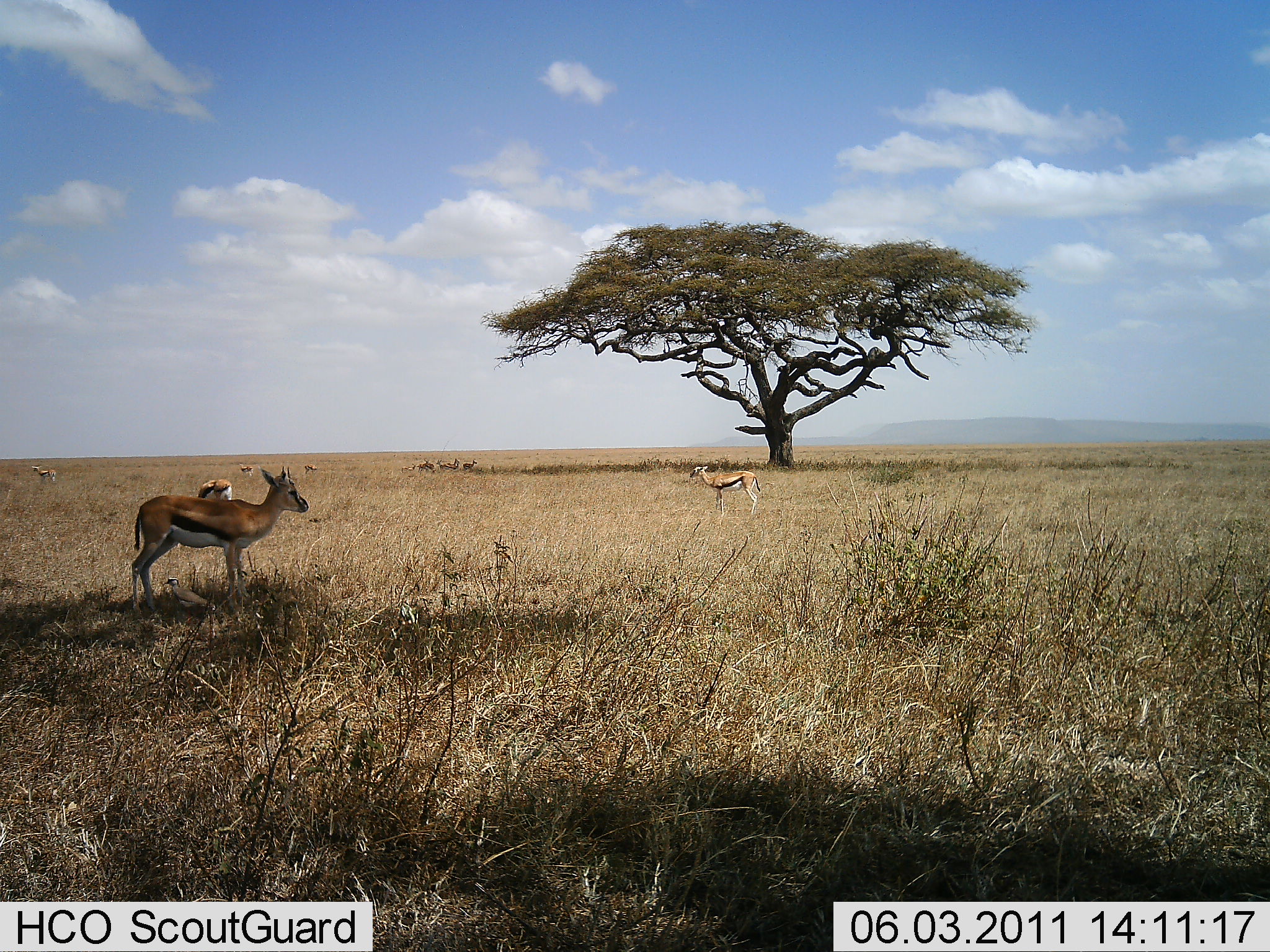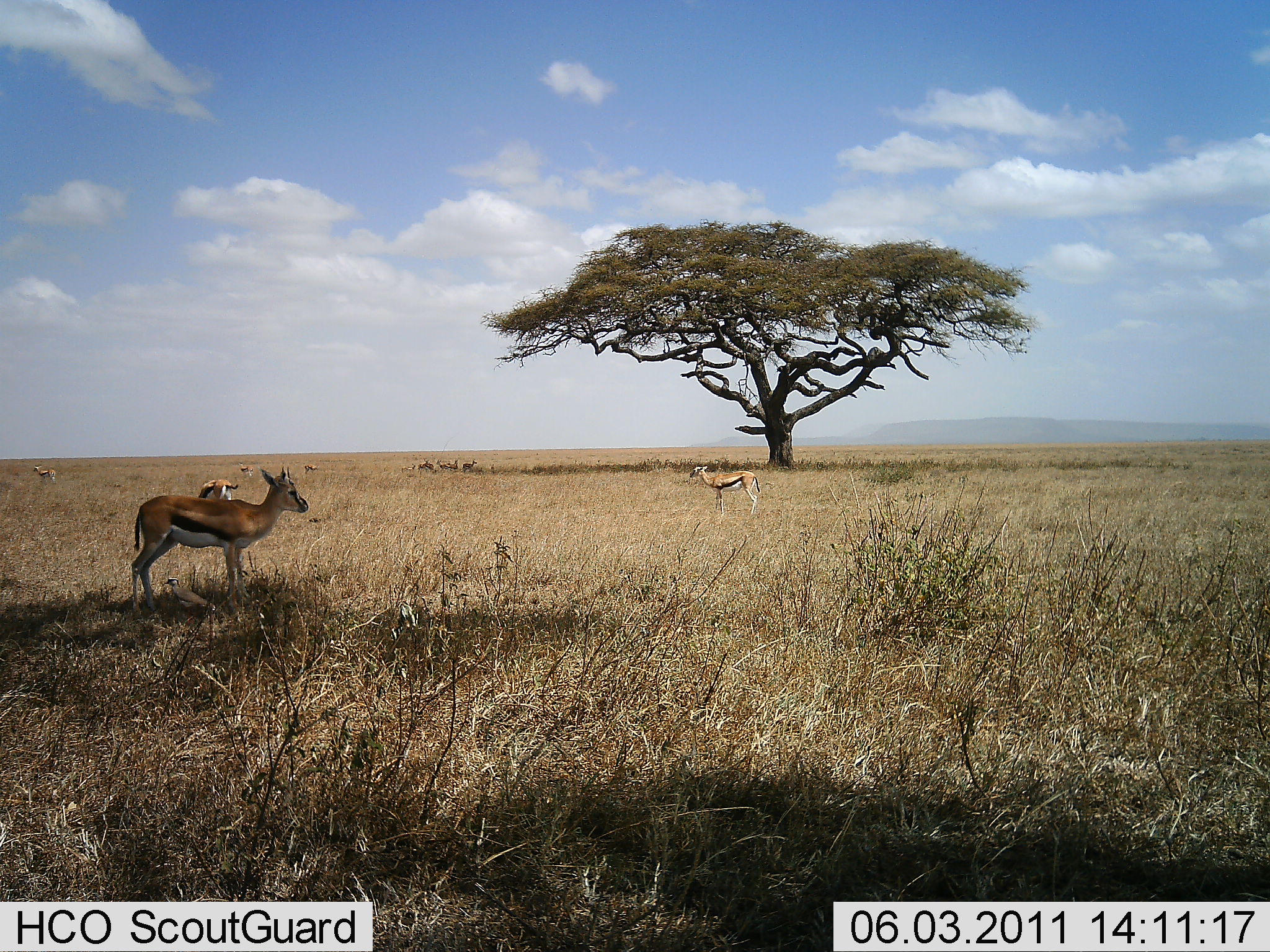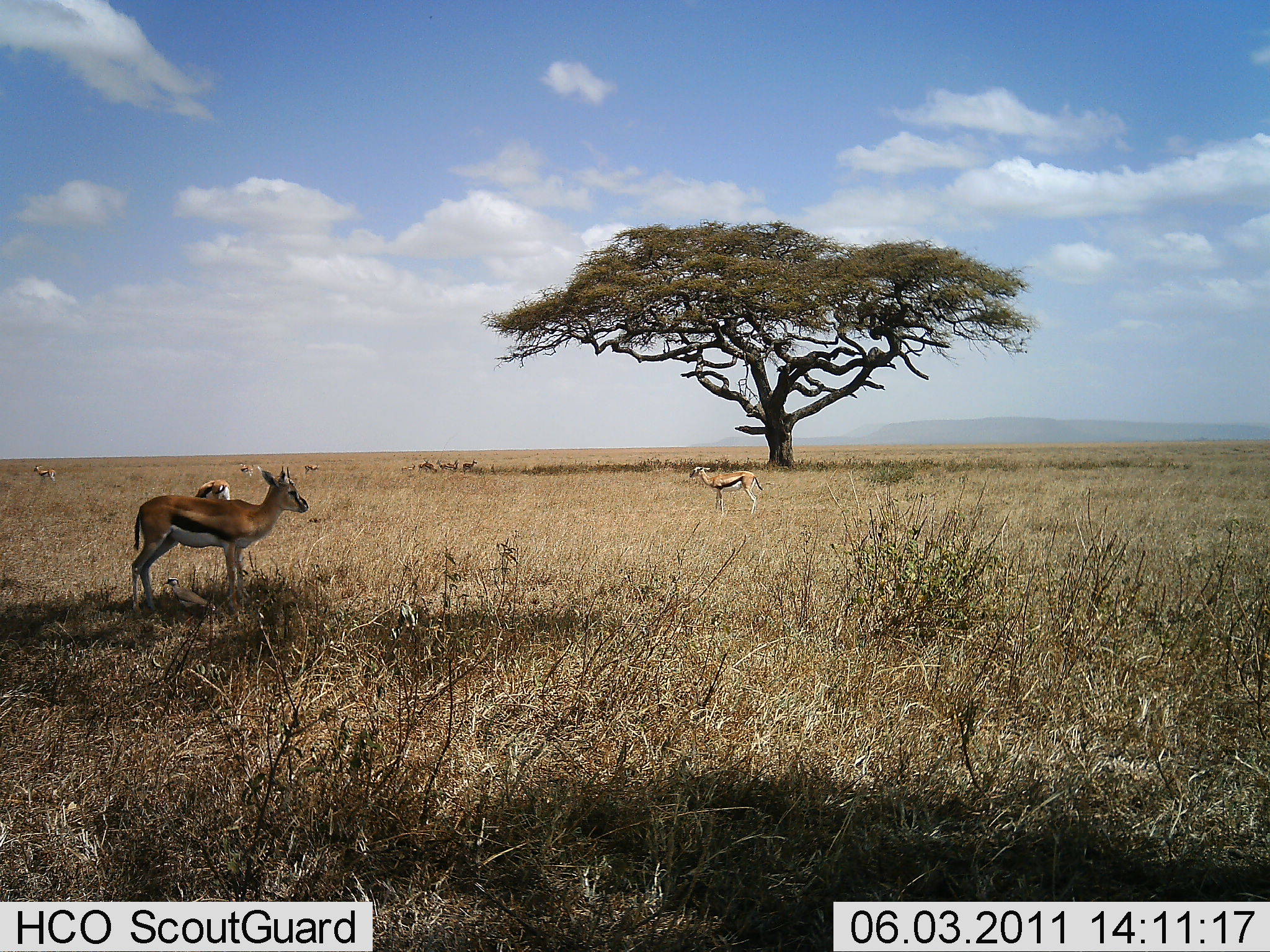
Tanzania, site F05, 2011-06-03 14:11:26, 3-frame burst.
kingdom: Animalia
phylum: Chordata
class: Mammalia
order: Artiodactyla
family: Bovidae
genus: Eudorcas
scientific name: Eudorcas thomsonii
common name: thomson's gazelle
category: gazellethomsons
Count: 10.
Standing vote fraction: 86%.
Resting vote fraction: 14%.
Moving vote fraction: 14%.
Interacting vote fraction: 7%.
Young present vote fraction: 0%.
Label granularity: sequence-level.